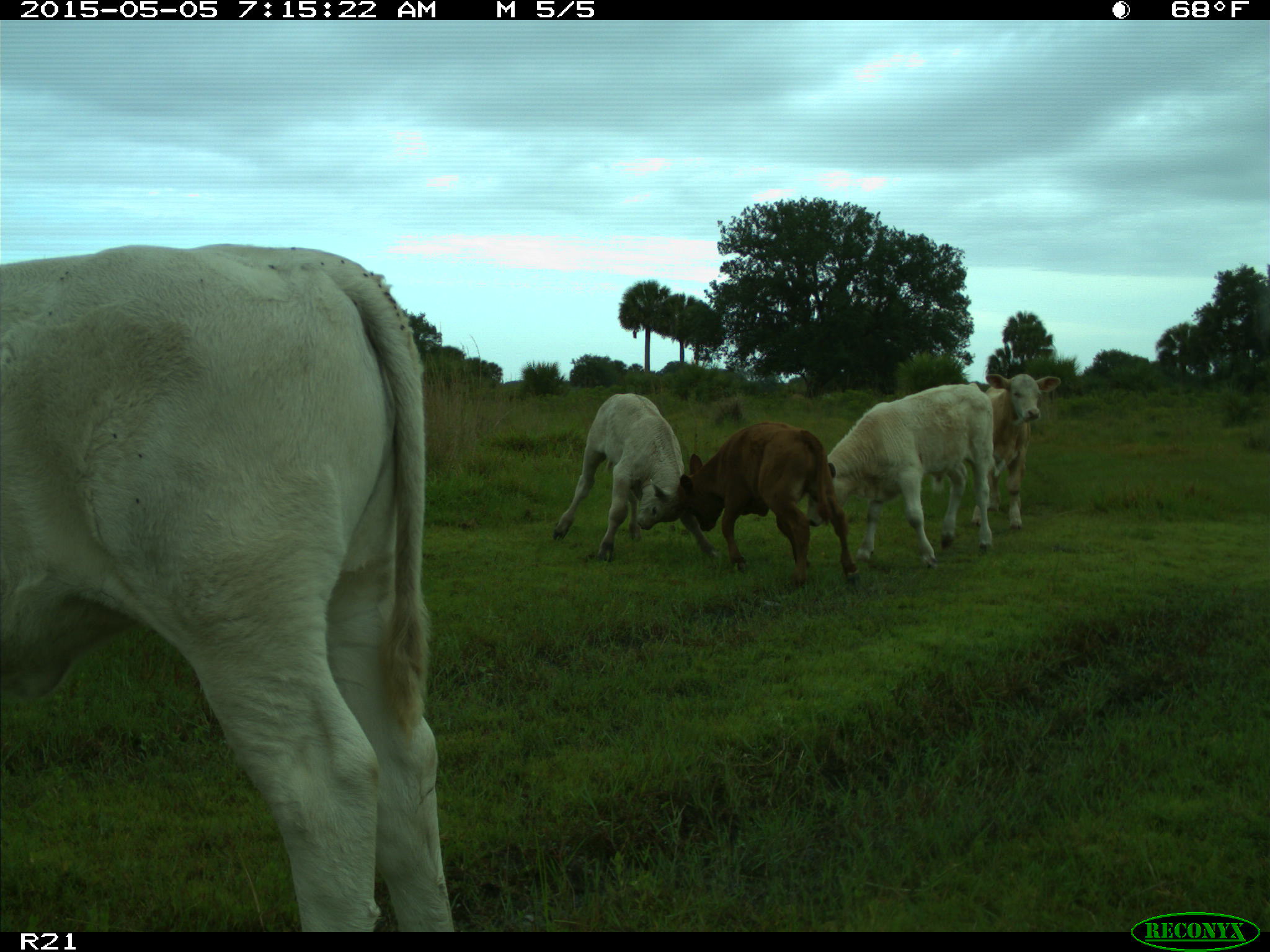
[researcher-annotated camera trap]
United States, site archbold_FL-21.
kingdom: Animalia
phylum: Chordata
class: Mammalia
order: Artiodactyla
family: Bovidae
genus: Bos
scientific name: Bos taurus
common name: domestic cow